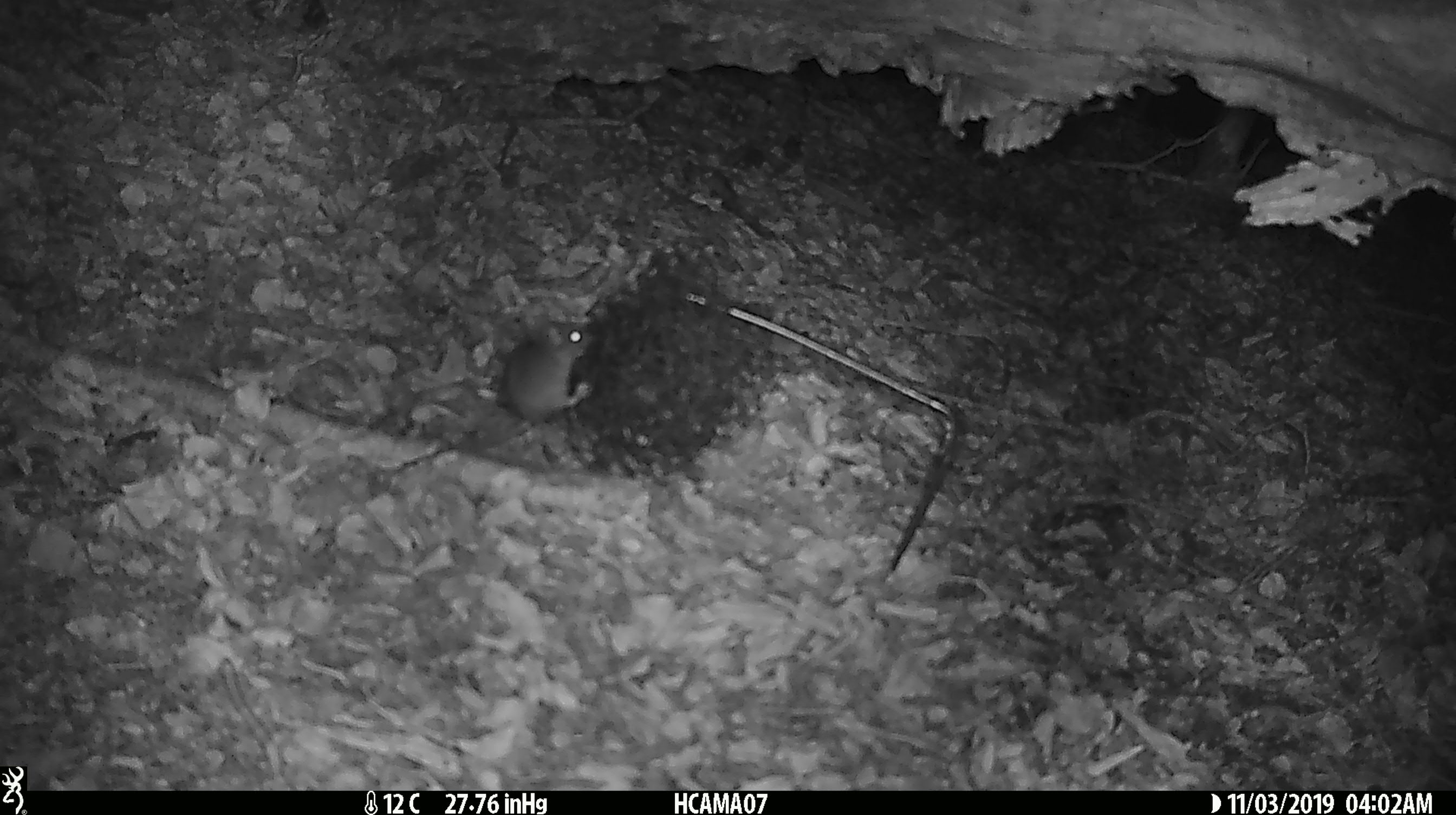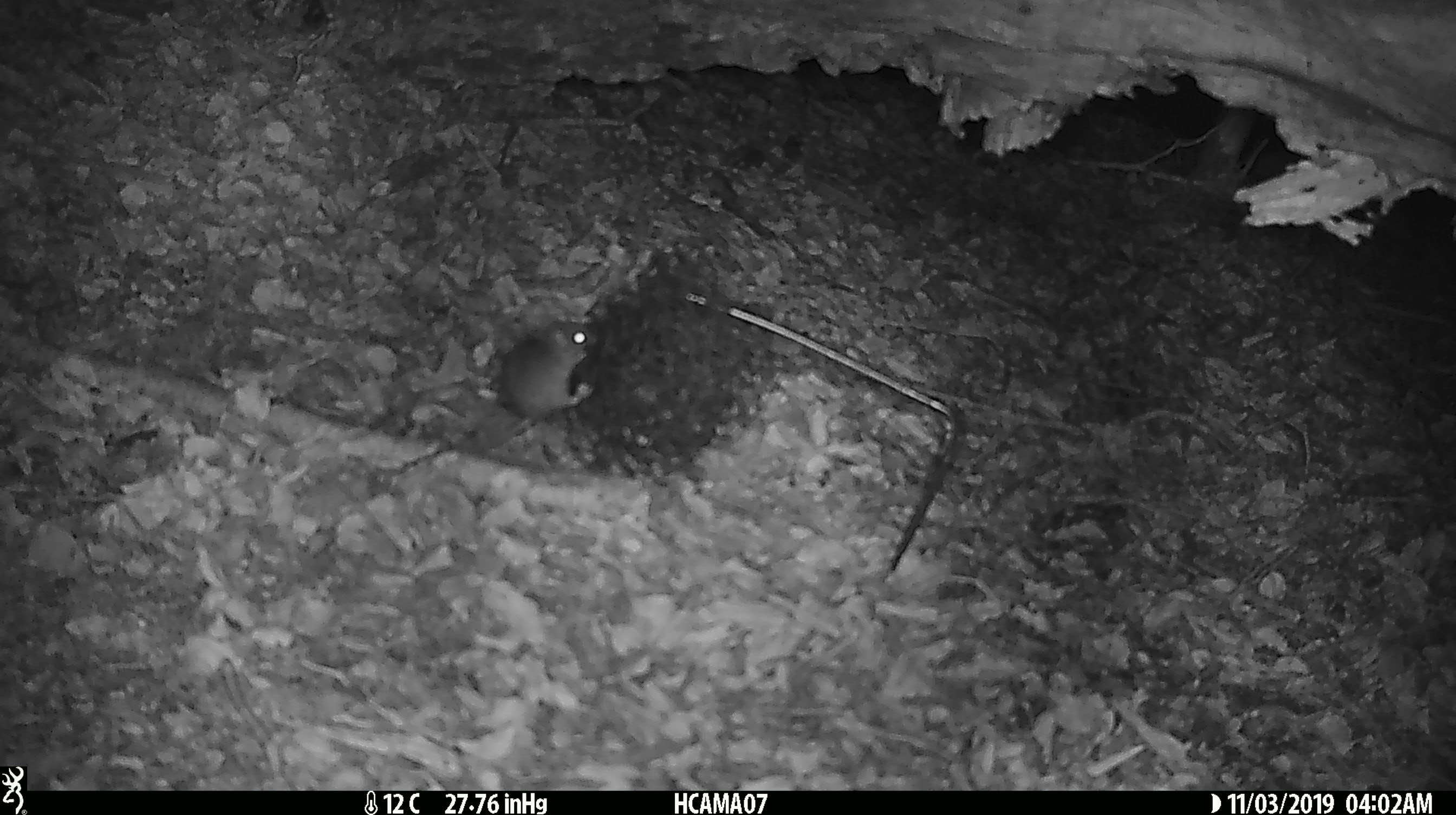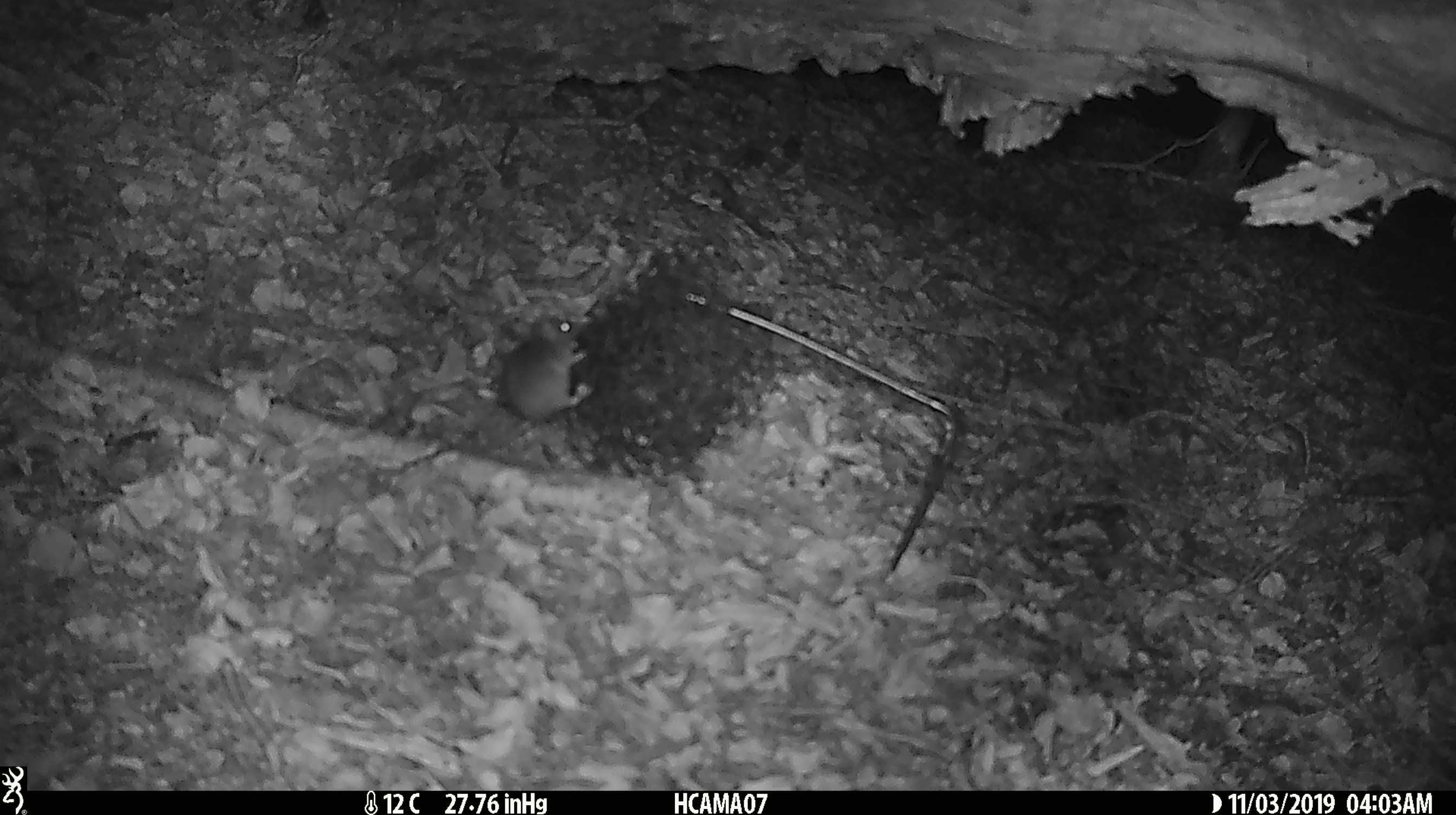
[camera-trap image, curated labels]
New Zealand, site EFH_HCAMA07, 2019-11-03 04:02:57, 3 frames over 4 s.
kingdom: Animalia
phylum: Chordata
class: Mammalia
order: Rodentia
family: Muridae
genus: Mus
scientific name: Mus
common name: mouse